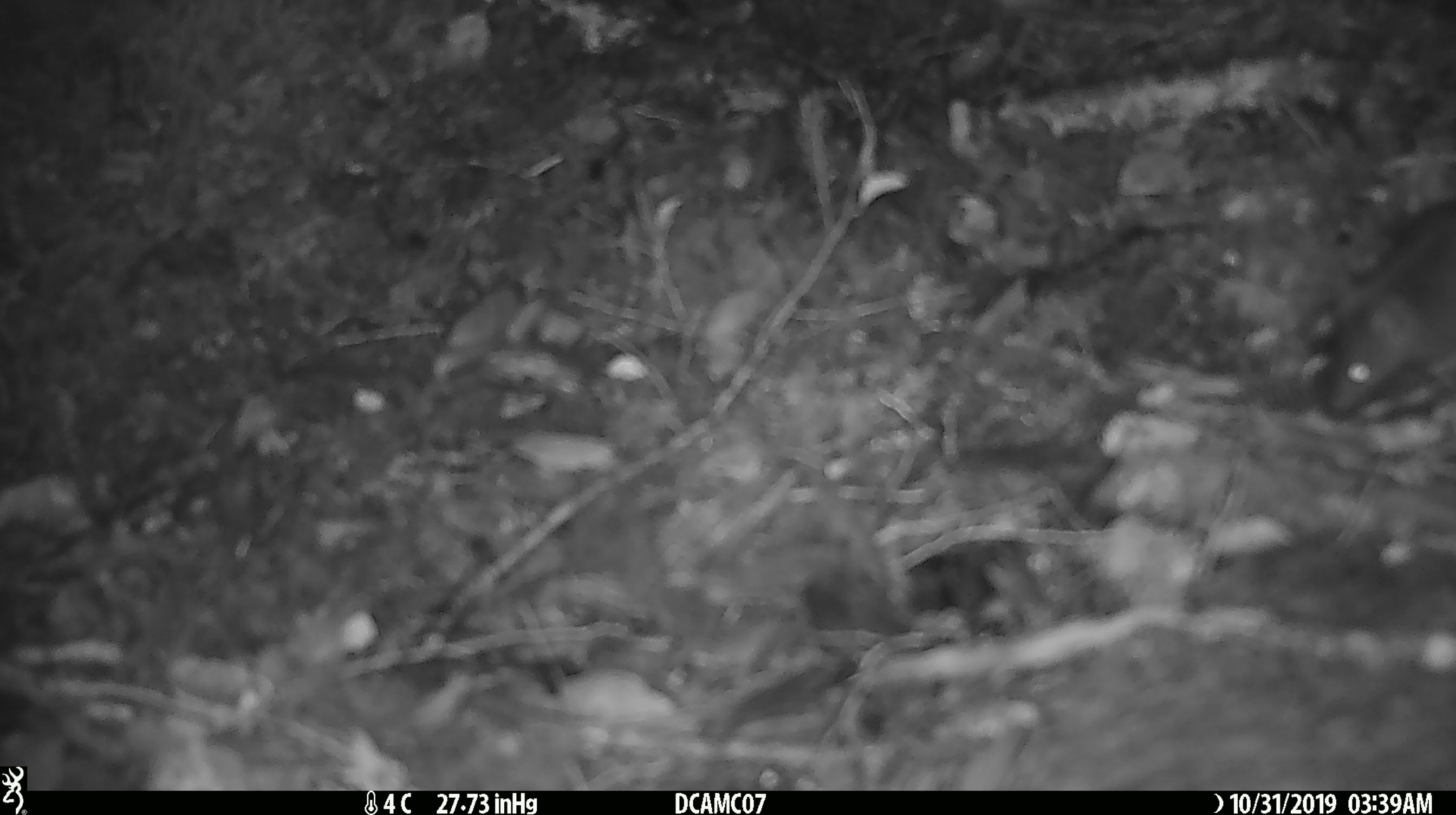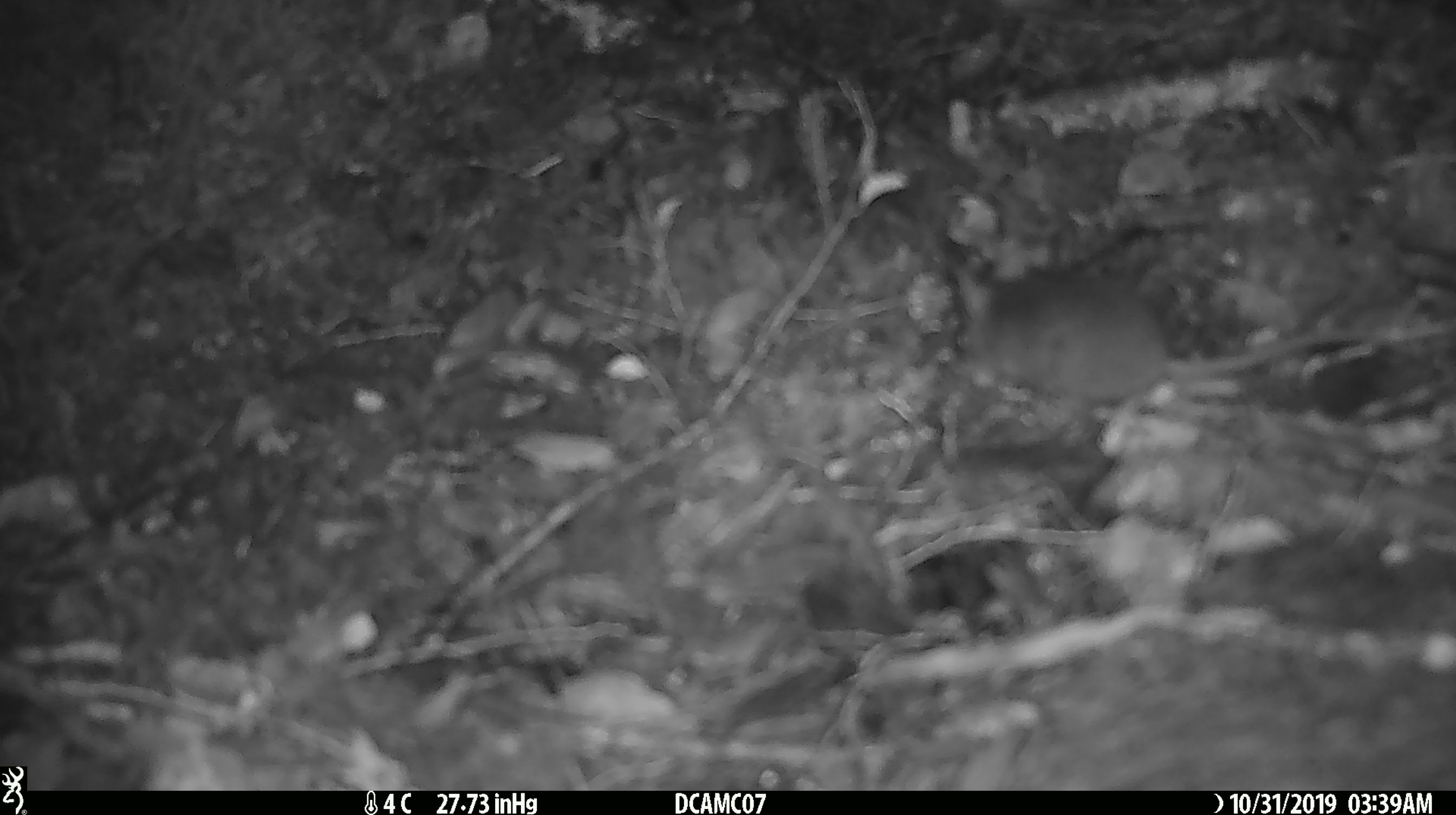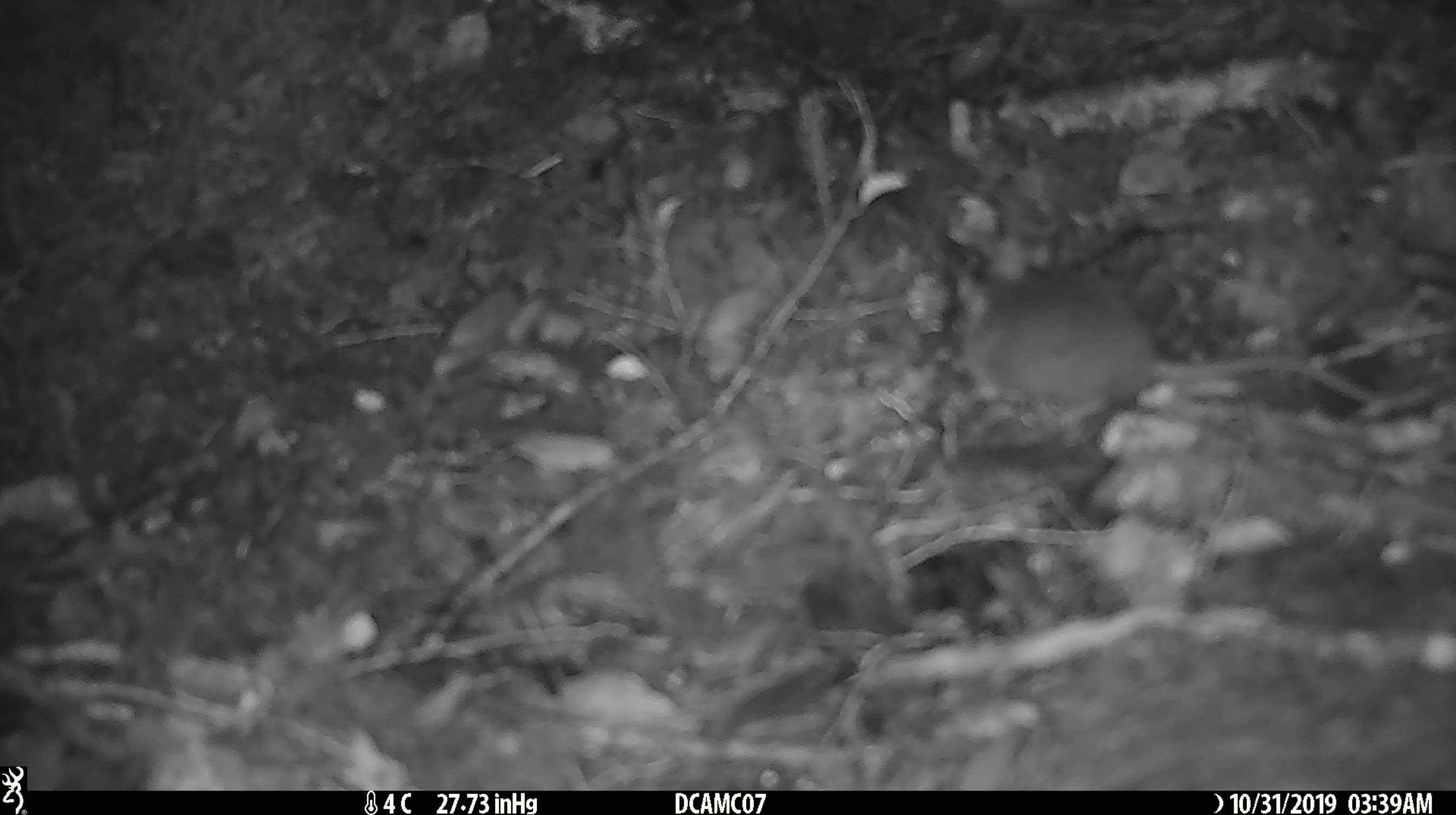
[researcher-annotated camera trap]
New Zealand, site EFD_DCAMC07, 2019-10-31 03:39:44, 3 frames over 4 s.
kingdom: Animalia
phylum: Chordata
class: Mammalia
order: Rodentia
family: Muridae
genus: Mus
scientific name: Mus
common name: mouse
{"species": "mouse (Mus)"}